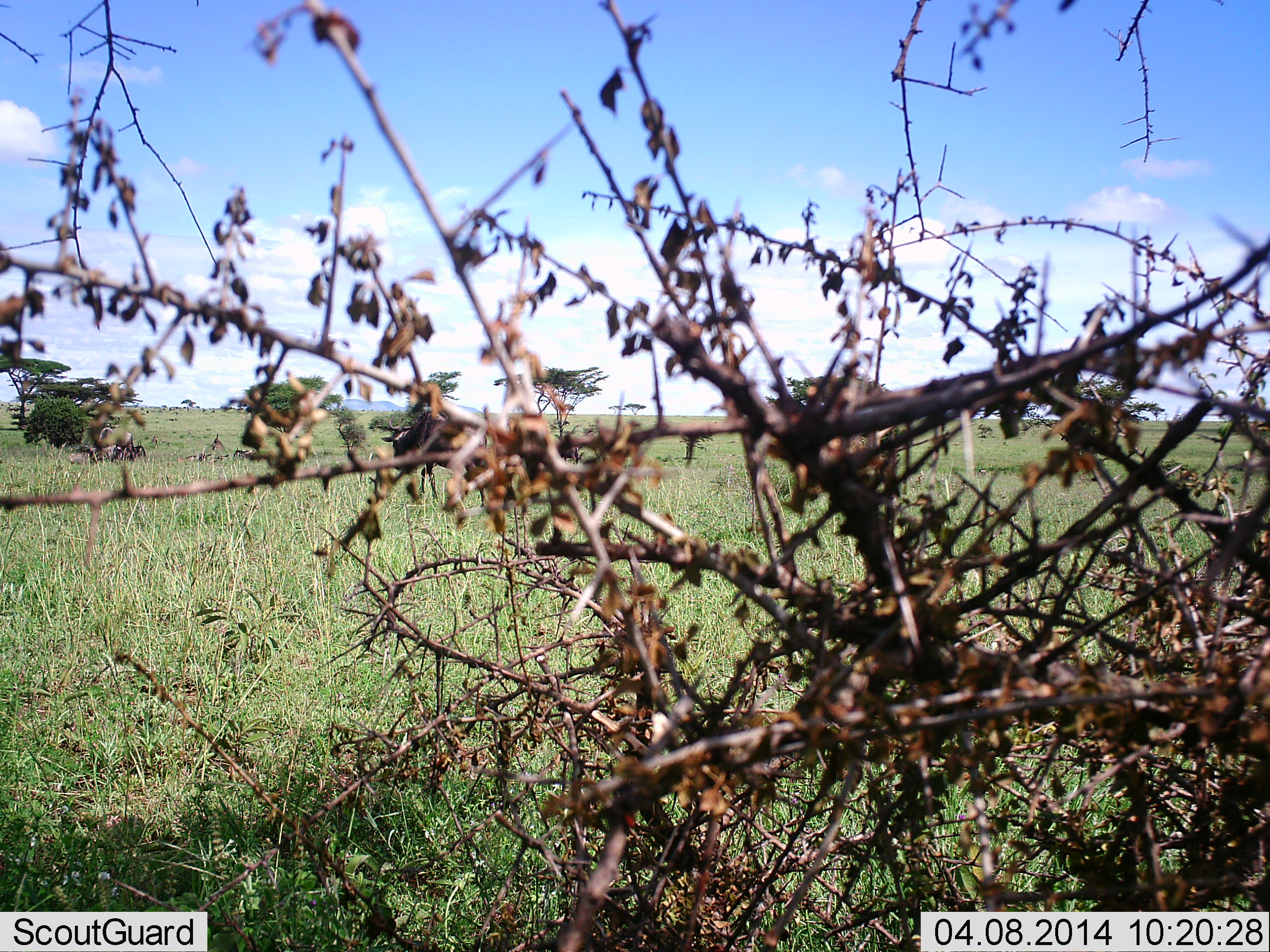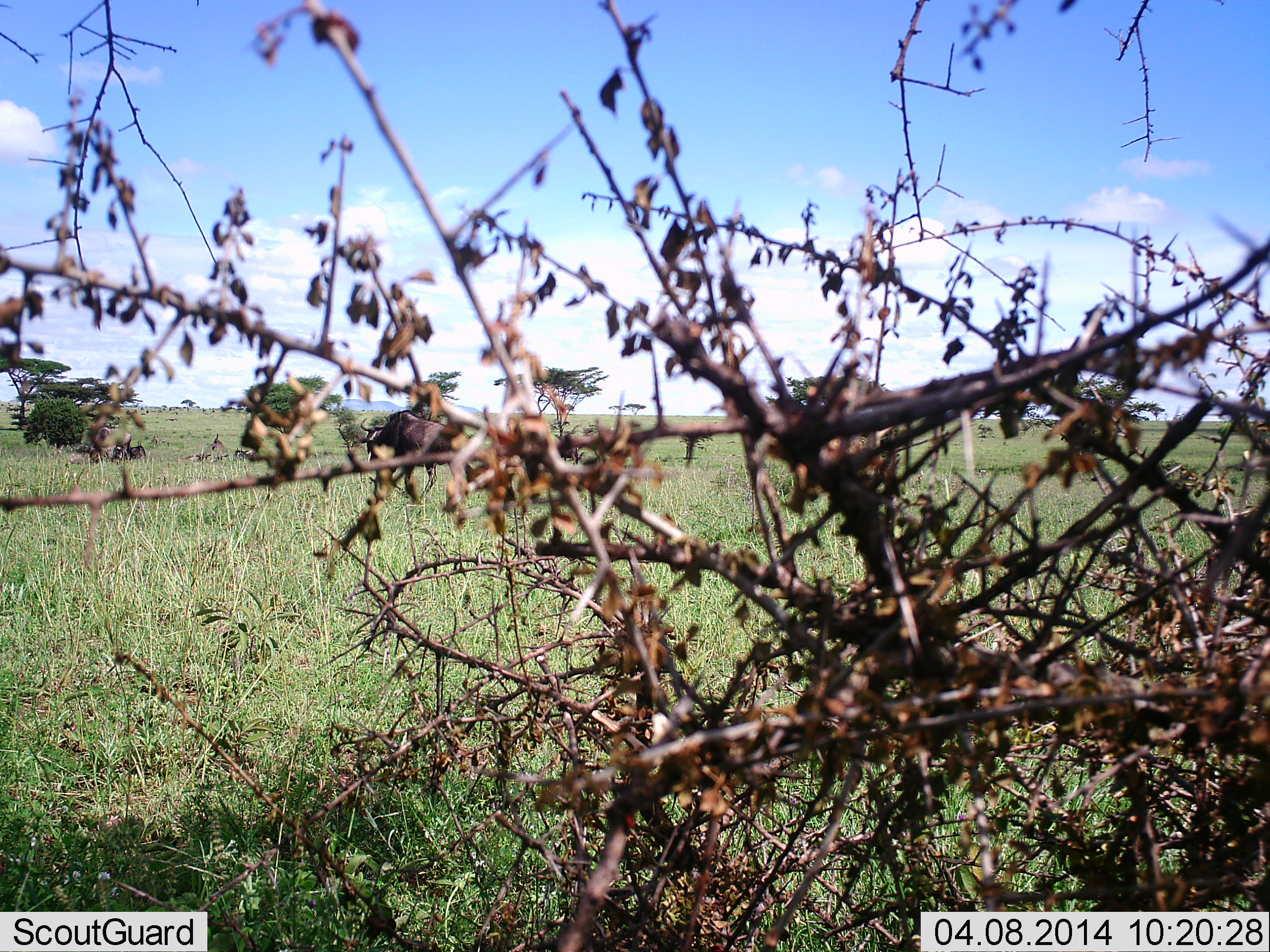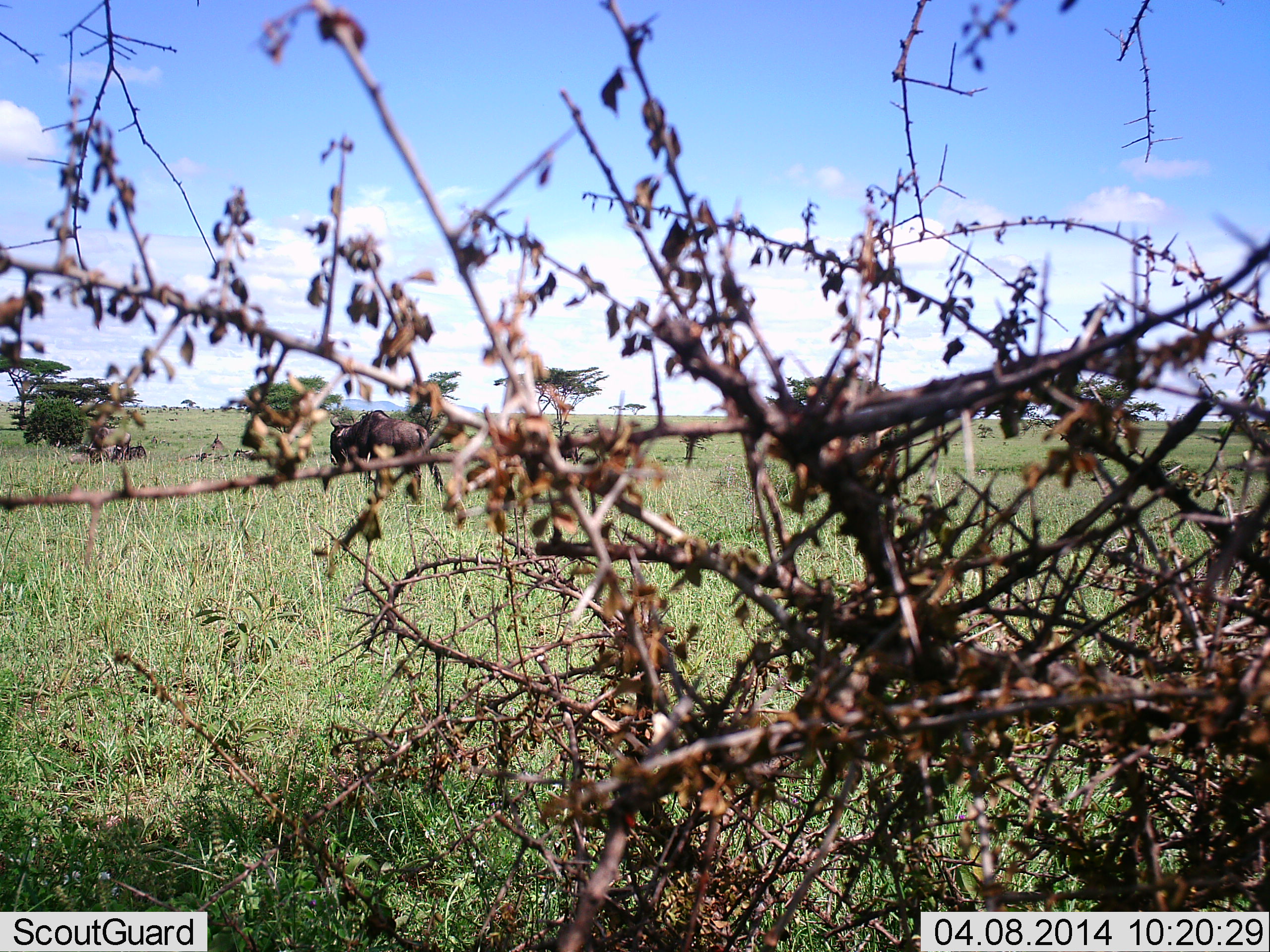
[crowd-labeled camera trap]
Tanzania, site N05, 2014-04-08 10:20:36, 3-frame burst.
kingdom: Animalia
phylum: Chordata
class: Mammalia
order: Artiodactyla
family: Bovidae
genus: Connochaetes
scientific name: Connochaetes taurinus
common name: blue wildebeest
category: wildebeest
Wildebeest (blue wildebeest) (Connochaetes taurinus), count 1. Behavior (volunteer vote fractions): standing 0%, resting 20%, moving 100%, interacting 0%. Young present (vote fraction): 0%. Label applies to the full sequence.